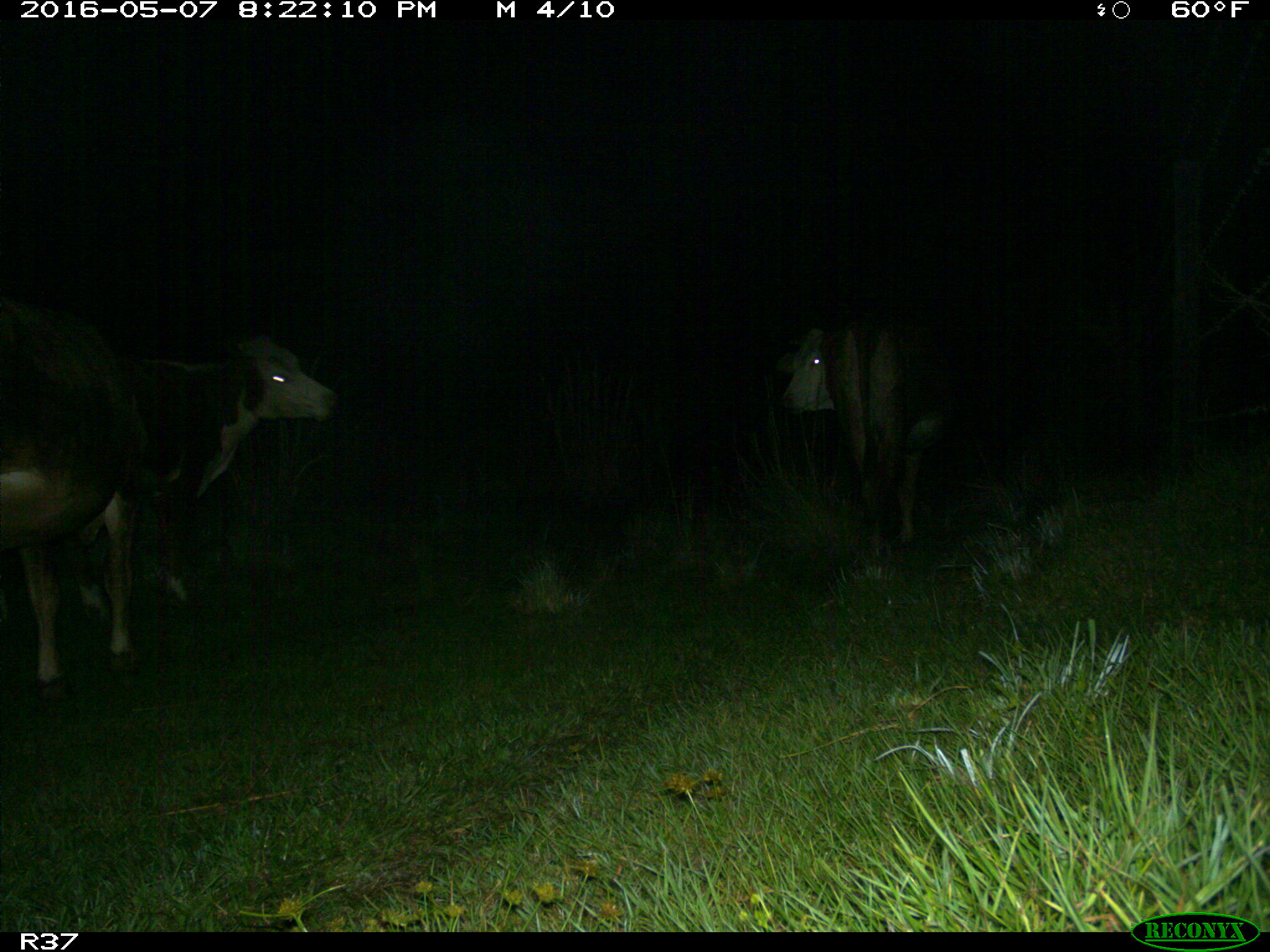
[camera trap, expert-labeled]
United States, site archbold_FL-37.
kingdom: Animalia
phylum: Chordata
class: Mammalia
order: Artiodactyla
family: Bovidae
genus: Bos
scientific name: Bos taurus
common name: domestic cow